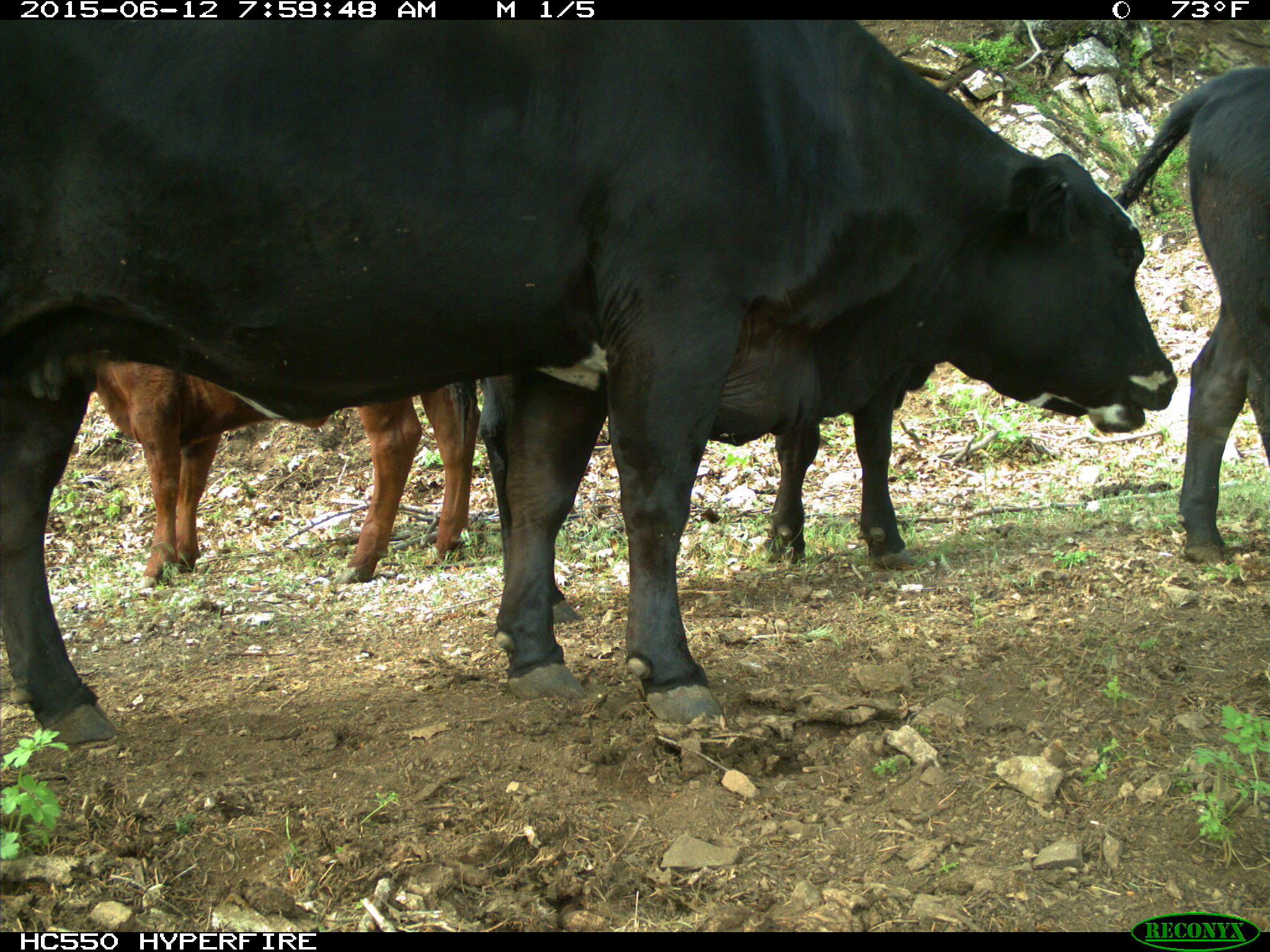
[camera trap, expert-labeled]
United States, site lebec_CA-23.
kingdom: Animalia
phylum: Chordata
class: Mammalia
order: Artiodactyla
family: Bovidae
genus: Bos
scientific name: Bos taurus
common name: domestic cow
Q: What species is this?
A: Bos taurus (domestic cow).